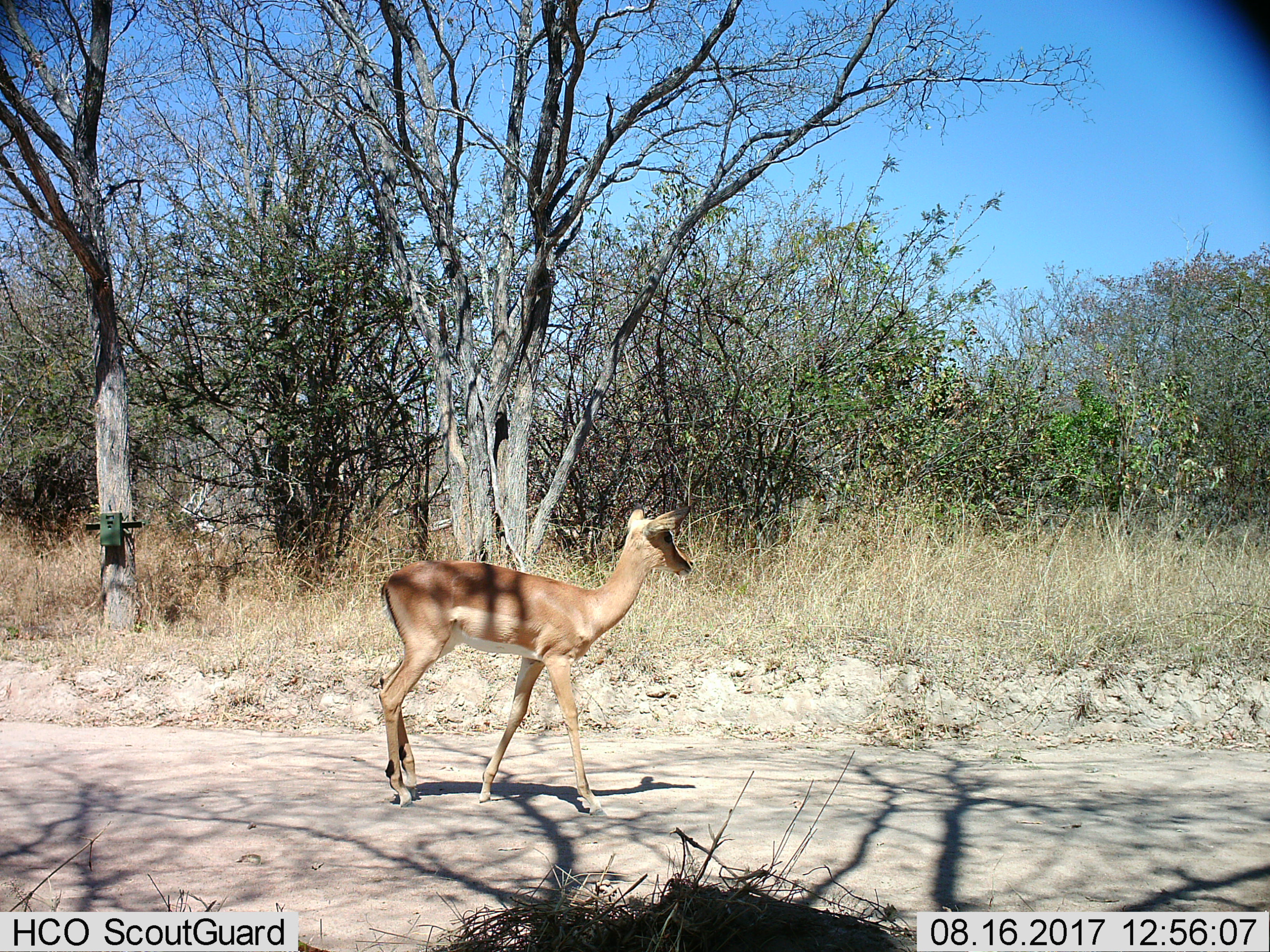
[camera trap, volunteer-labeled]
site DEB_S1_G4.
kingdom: Animalia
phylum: Chordata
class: Mammalia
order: Artiodactyla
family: Bovidae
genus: Aepyceros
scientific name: Aepyceros melampus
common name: impala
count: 1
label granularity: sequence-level